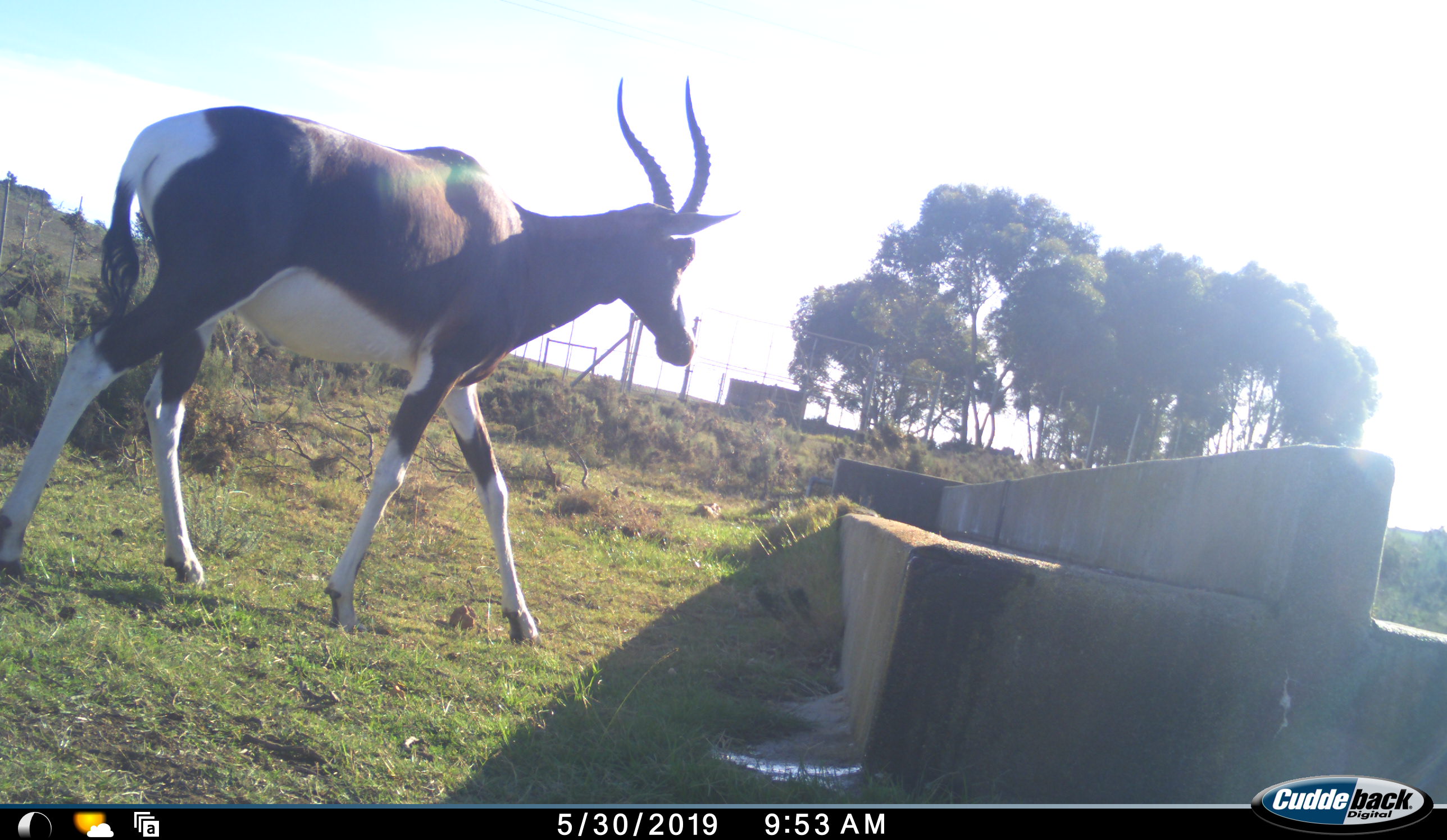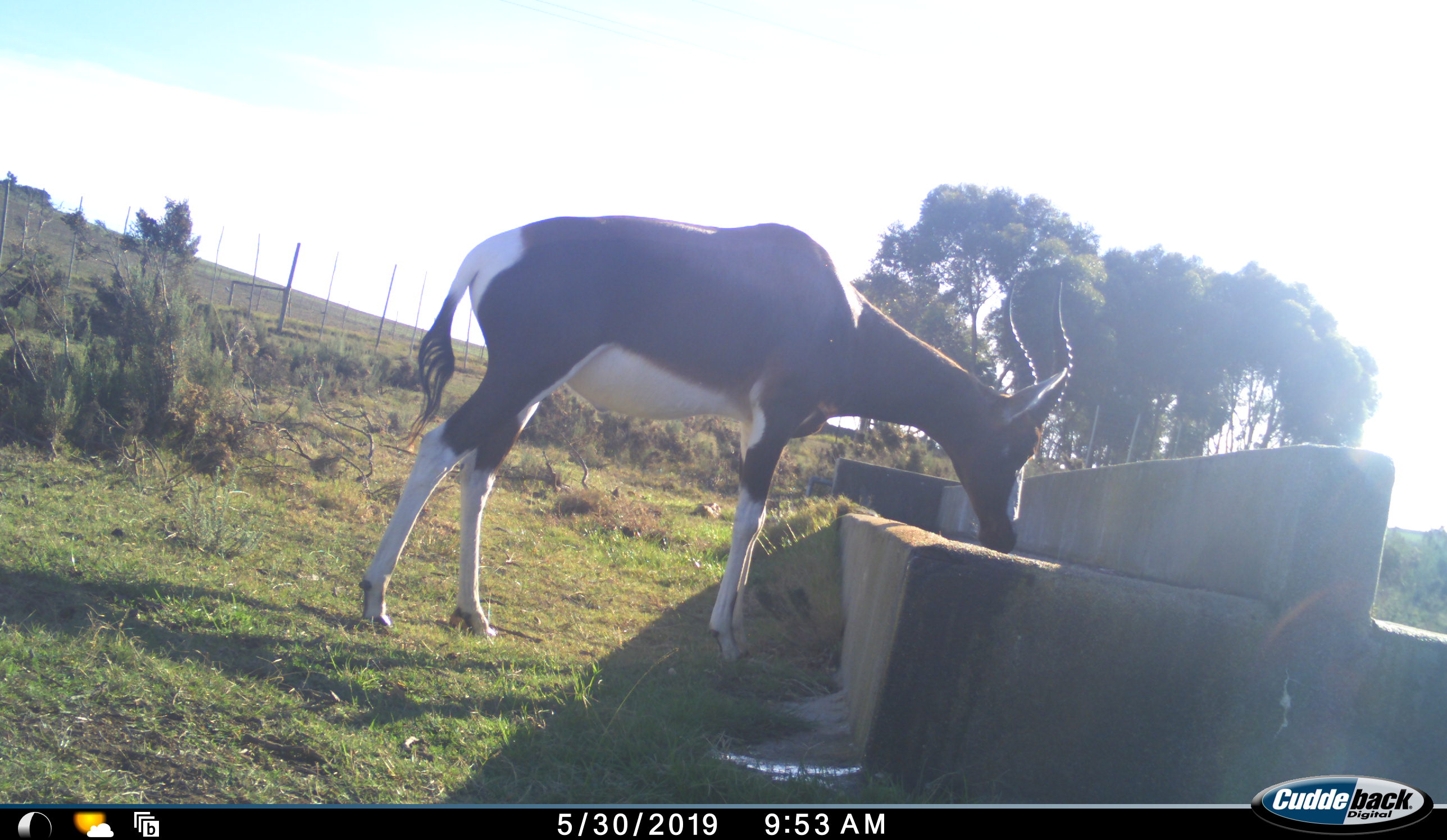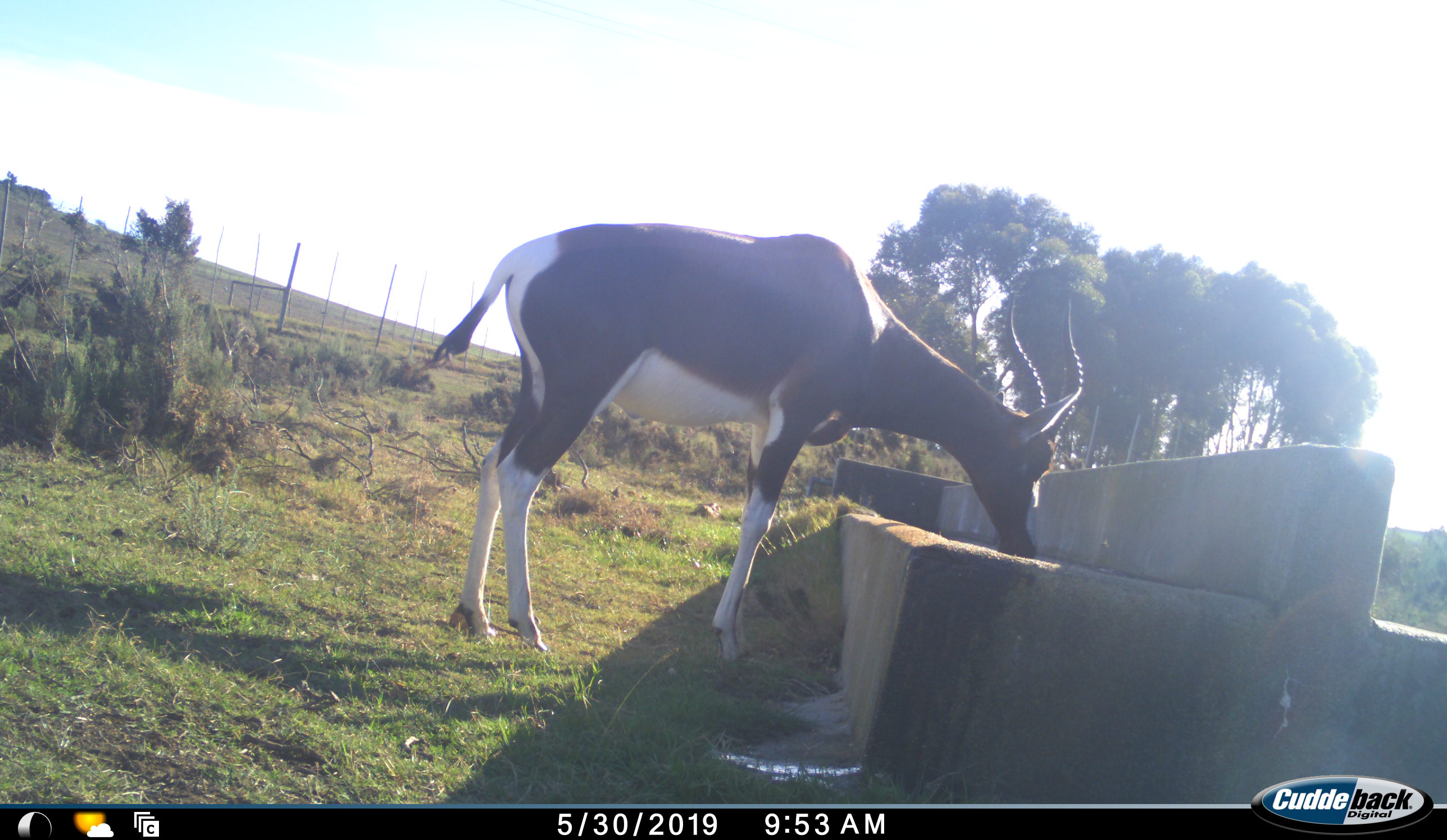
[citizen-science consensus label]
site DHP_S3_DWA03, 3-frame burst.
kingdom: Animalia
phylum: Chordata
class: Mammalia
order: Artiodactyla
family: Bovidae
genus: Damaliscus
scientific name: Damaliscus pygargus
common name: bontebok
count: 1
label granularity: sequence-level